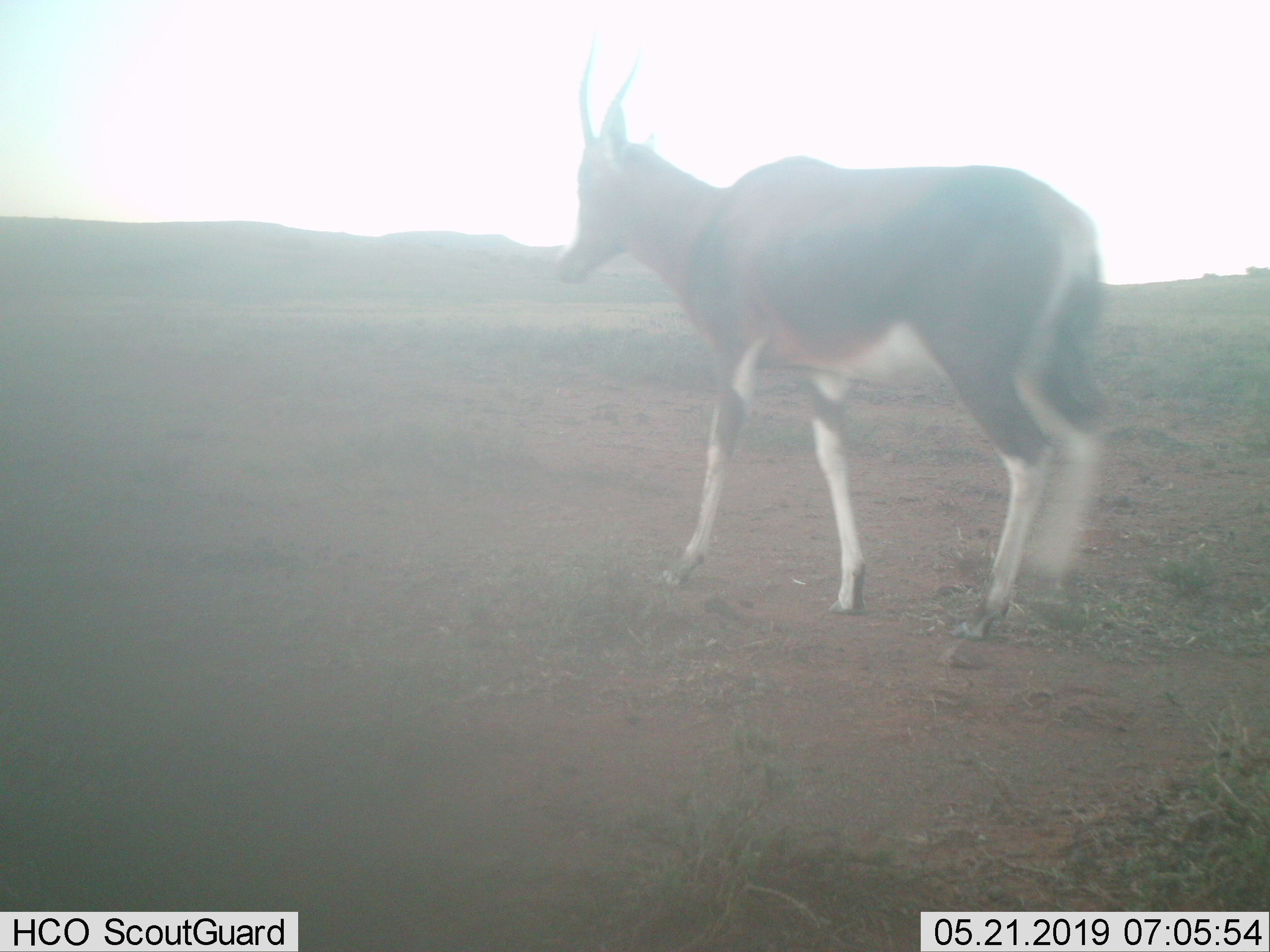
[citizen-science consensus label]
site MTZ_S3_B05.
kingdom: Animalia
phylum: Chordata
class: Mammalia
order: Artiodactyla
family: Bovidae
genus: Damaliscus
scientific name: Damaliscus pygargus phillipsi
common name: blesbok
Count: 1.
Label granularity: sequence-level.